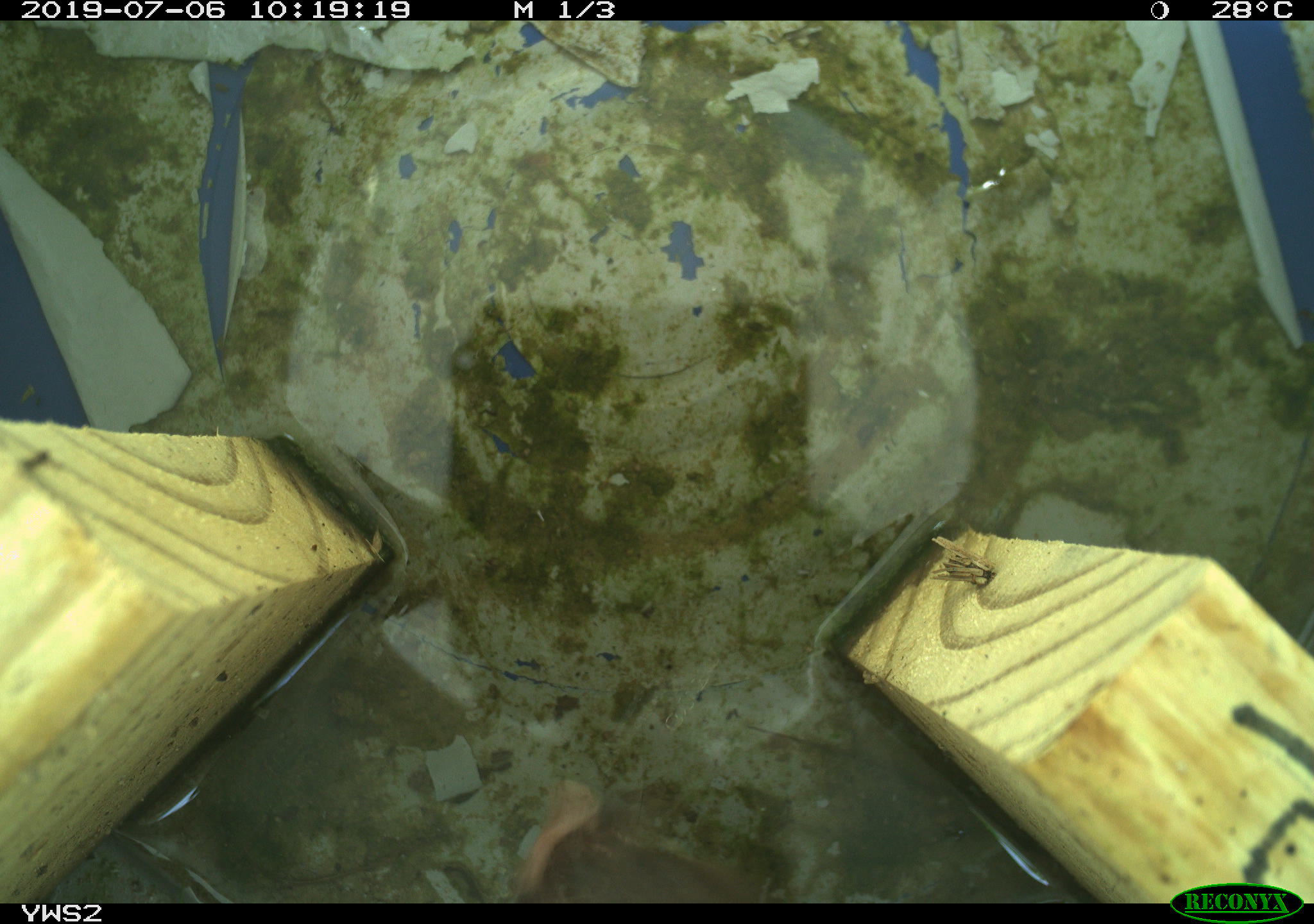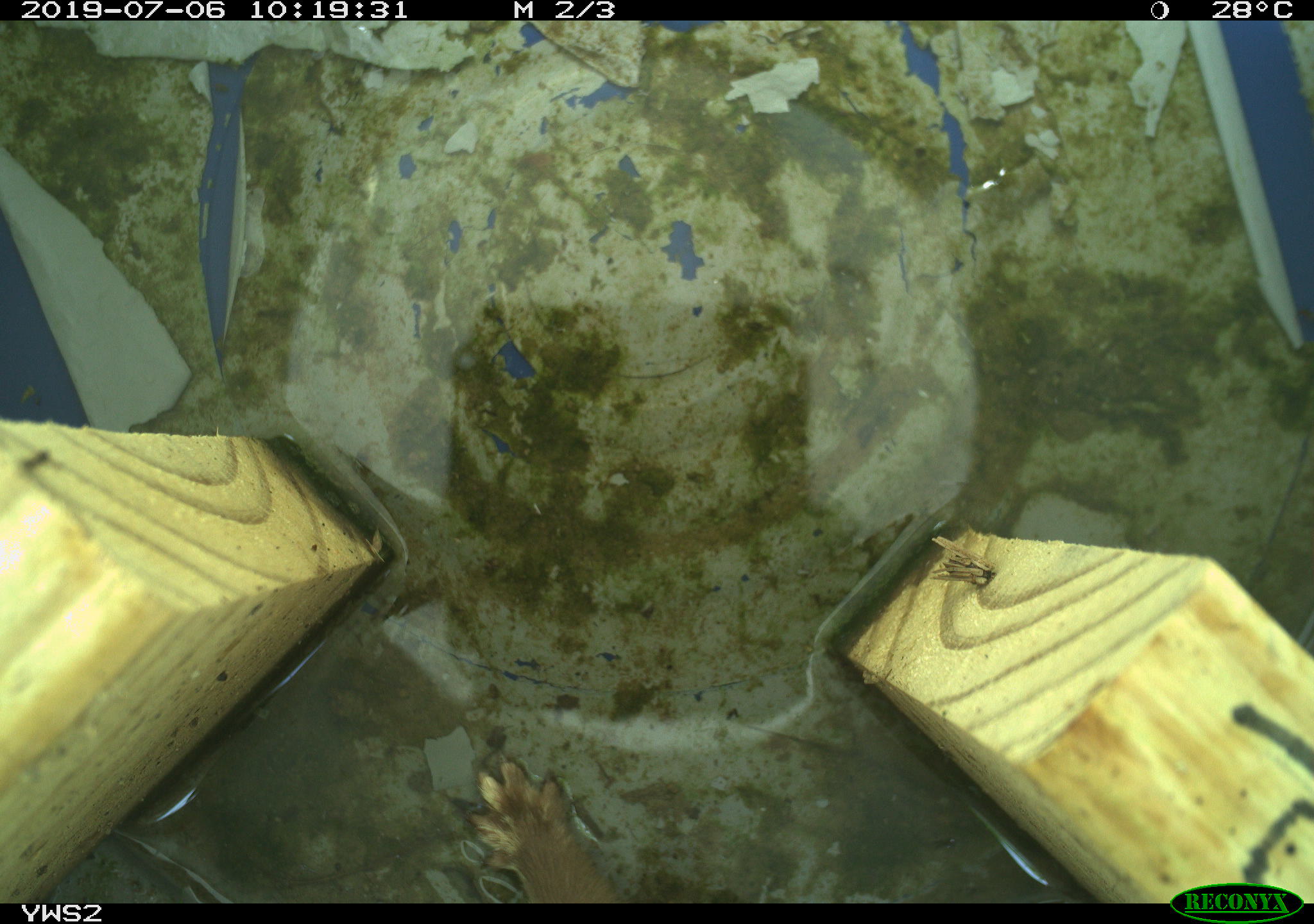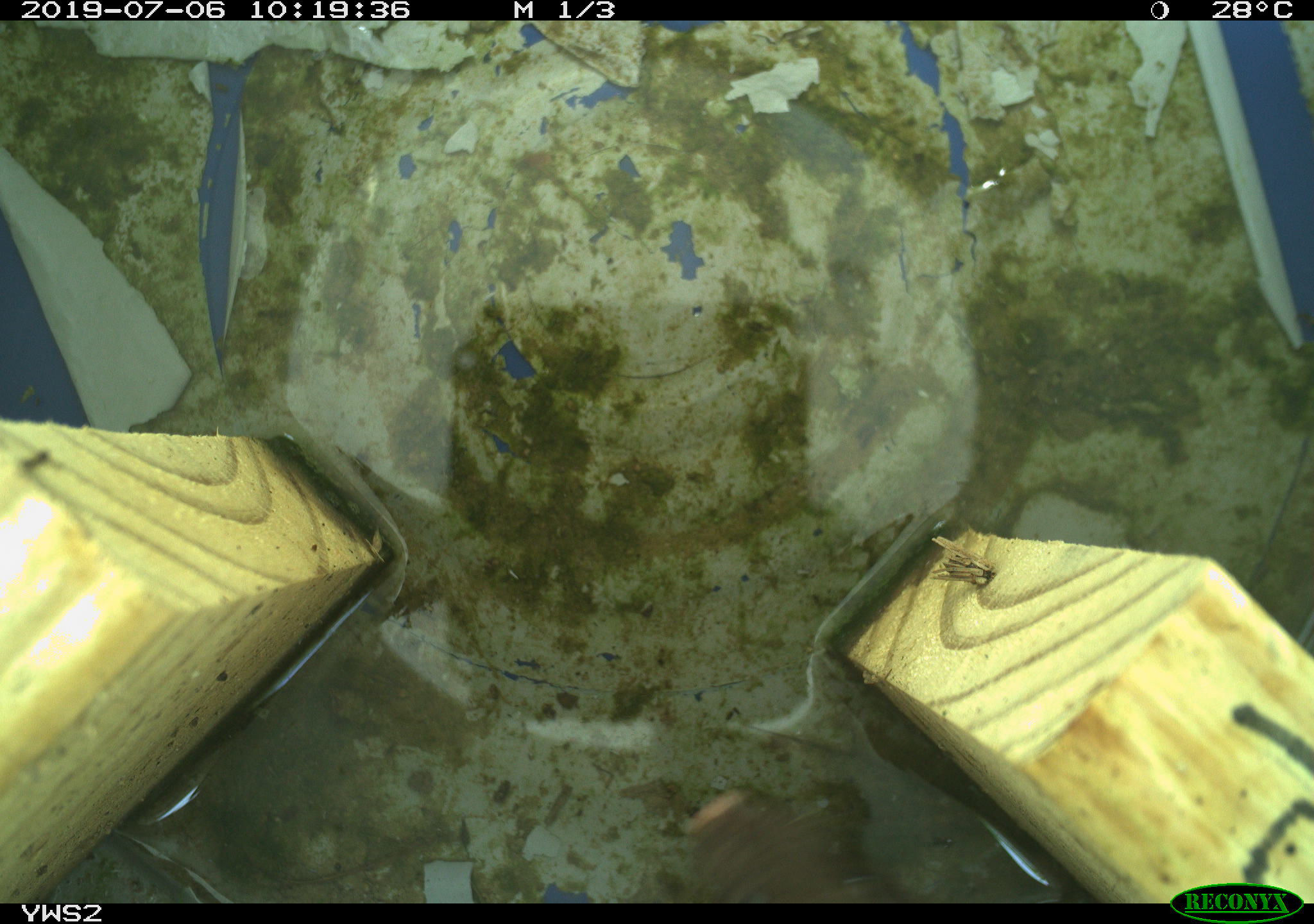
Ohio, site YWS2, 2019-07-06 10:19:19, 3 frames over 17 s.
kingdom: Animalia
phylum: Chordata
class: Mammalia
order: Carnivora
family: Mustelidae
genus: Neogale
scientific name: Neogale frenata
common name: long-tailed weasel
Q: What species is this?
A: Long-tailed weasel (Neogale frenata).